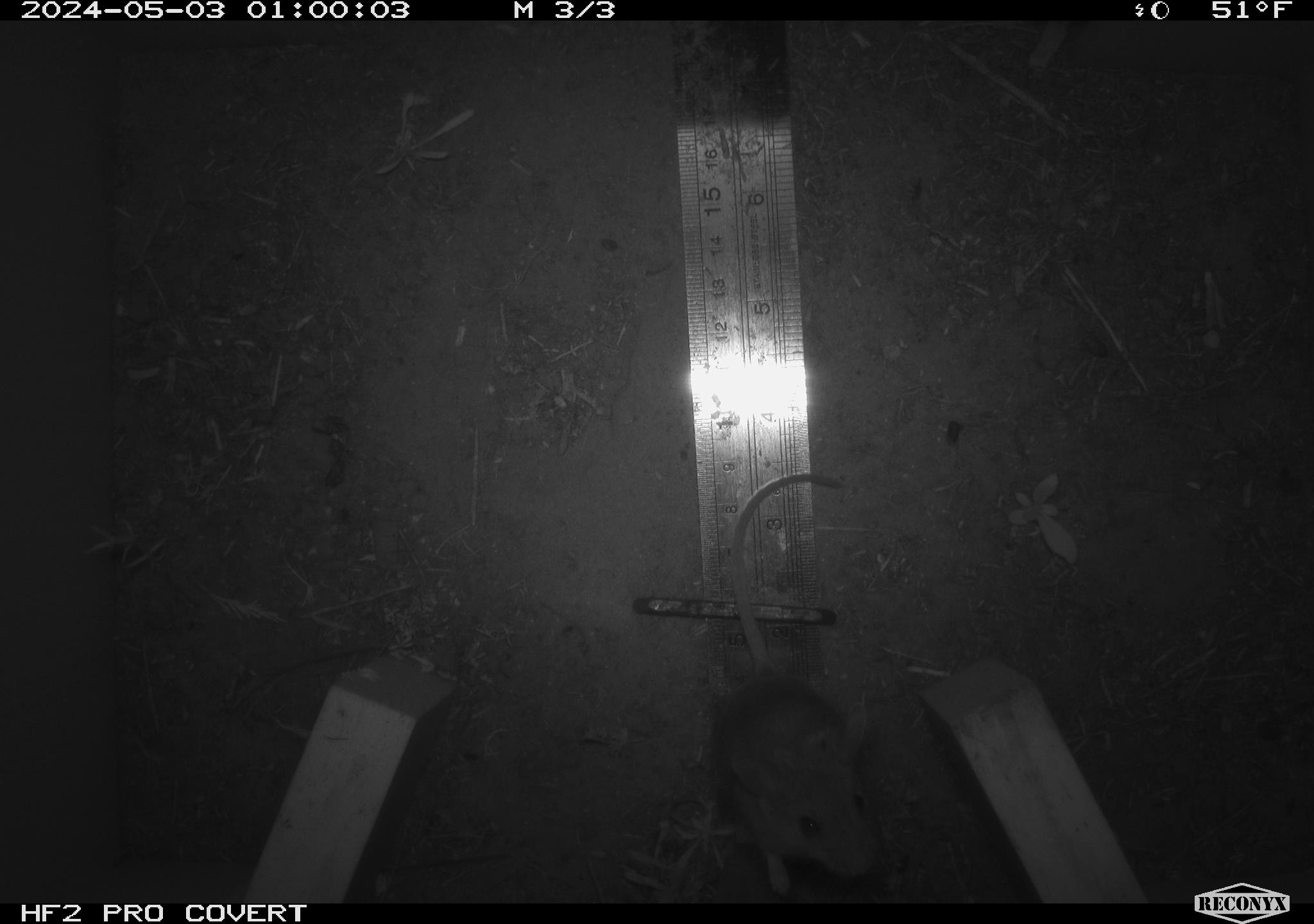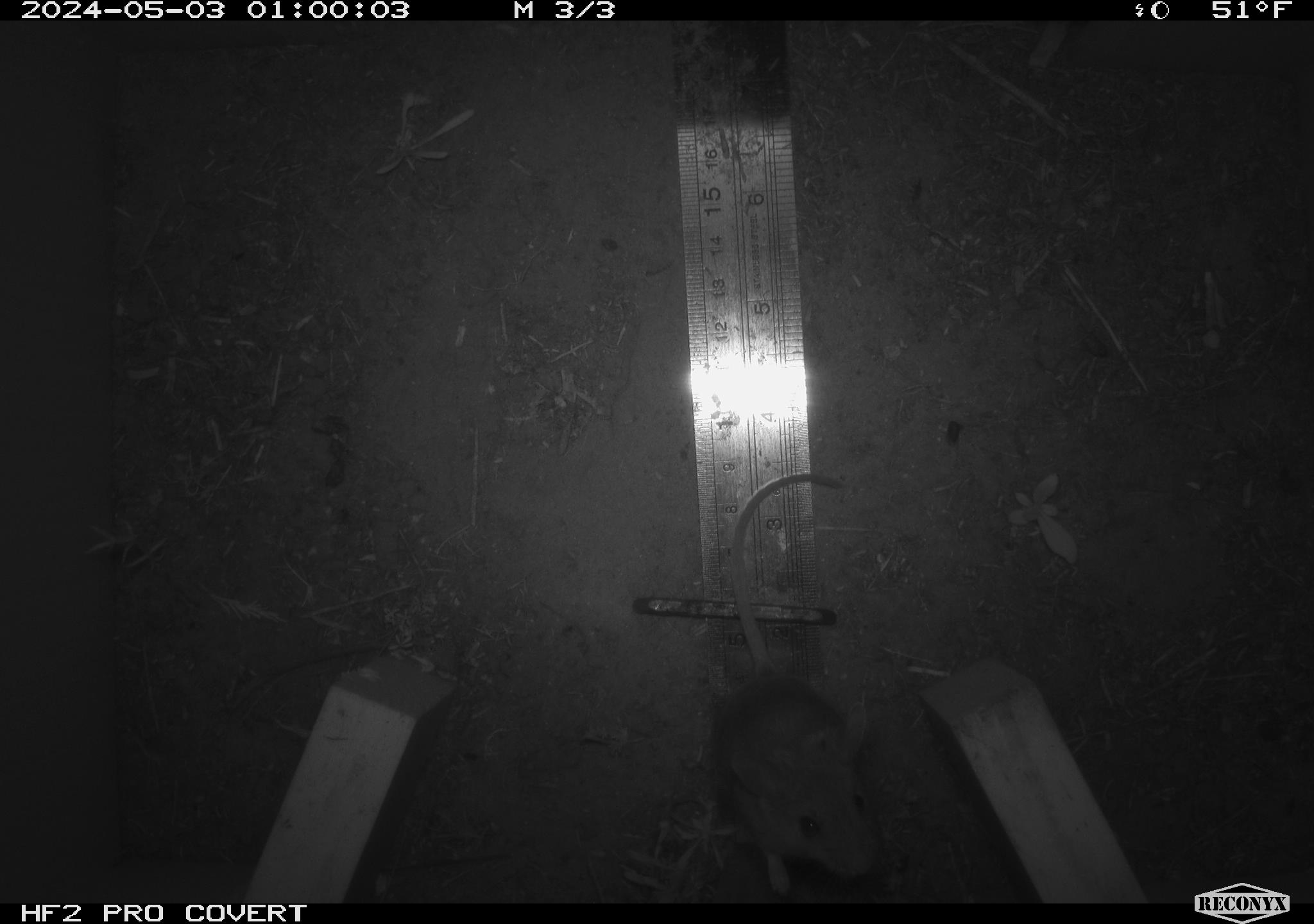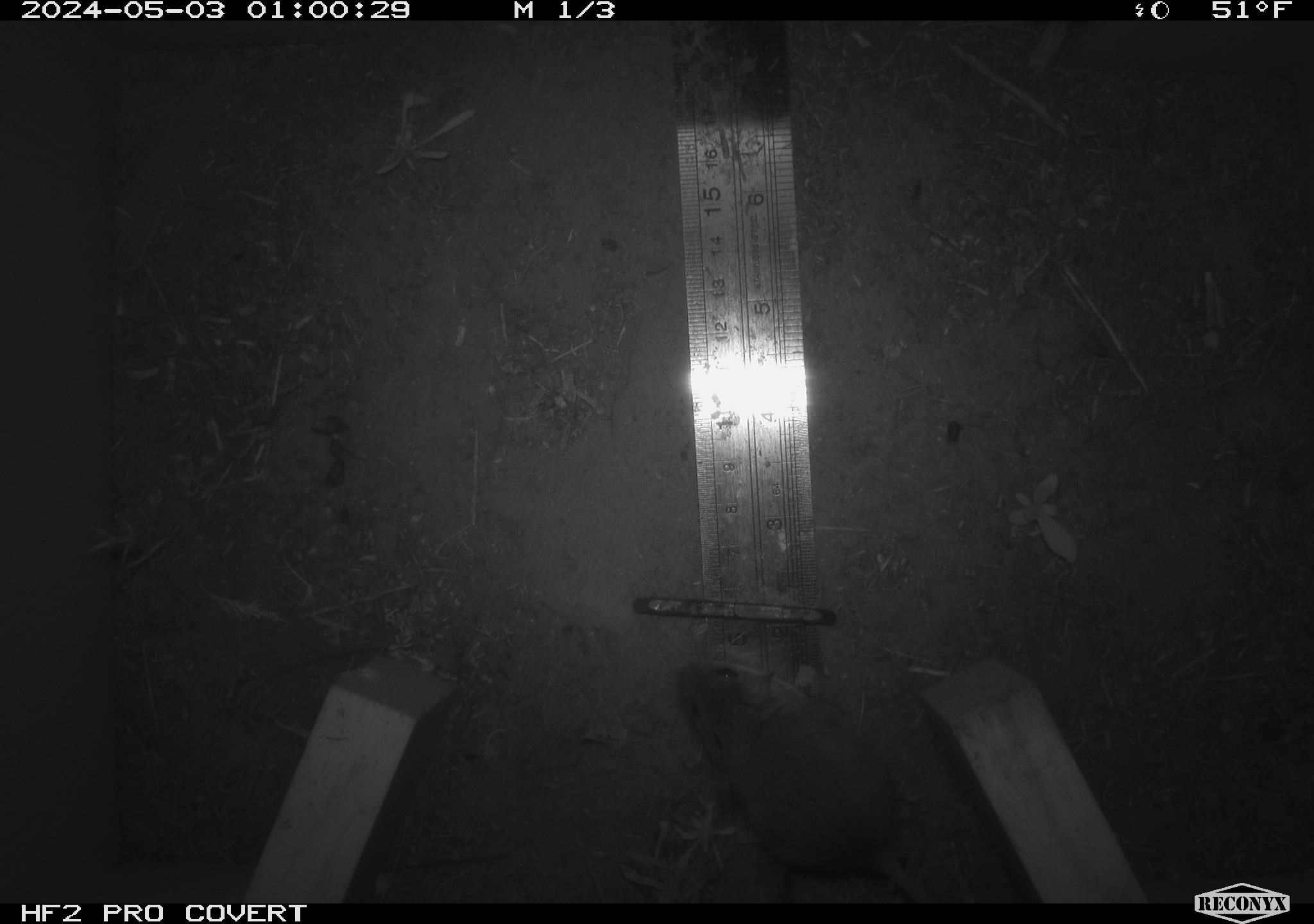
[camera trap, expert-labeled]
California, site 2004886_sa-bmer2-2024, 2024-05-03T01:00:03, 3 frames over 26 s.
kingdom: Animalia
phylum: Chordata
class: Mammalia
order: Rodentia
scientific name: Rodentia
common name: mouse species